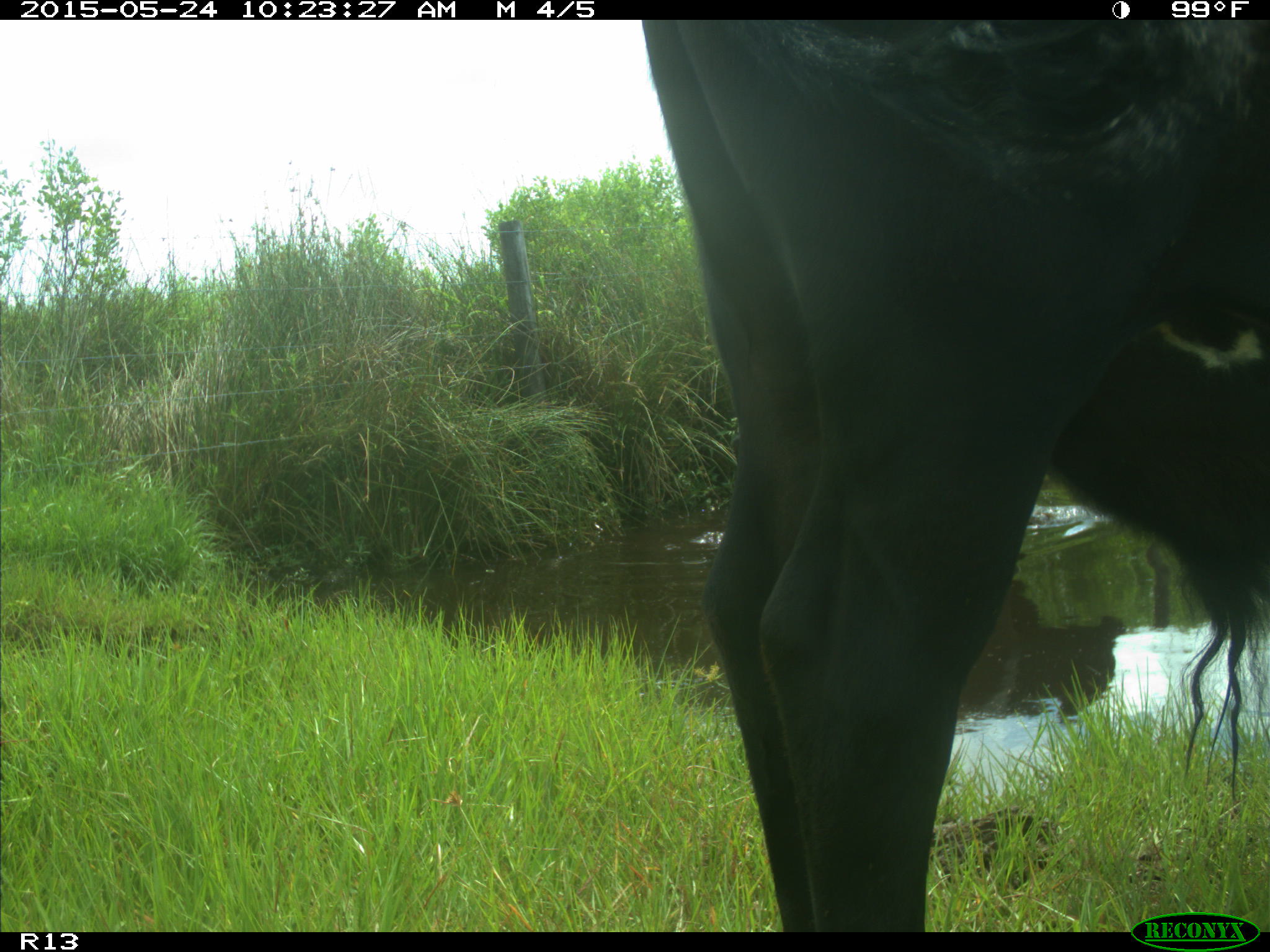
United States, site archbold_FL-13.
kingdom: Animalia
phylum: Chordata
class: Mammalia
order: Artiodactyla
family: Bovidae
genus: Bos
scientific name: Bos taurus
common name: domestic cow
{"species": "Bos taurus (domestic cow)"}